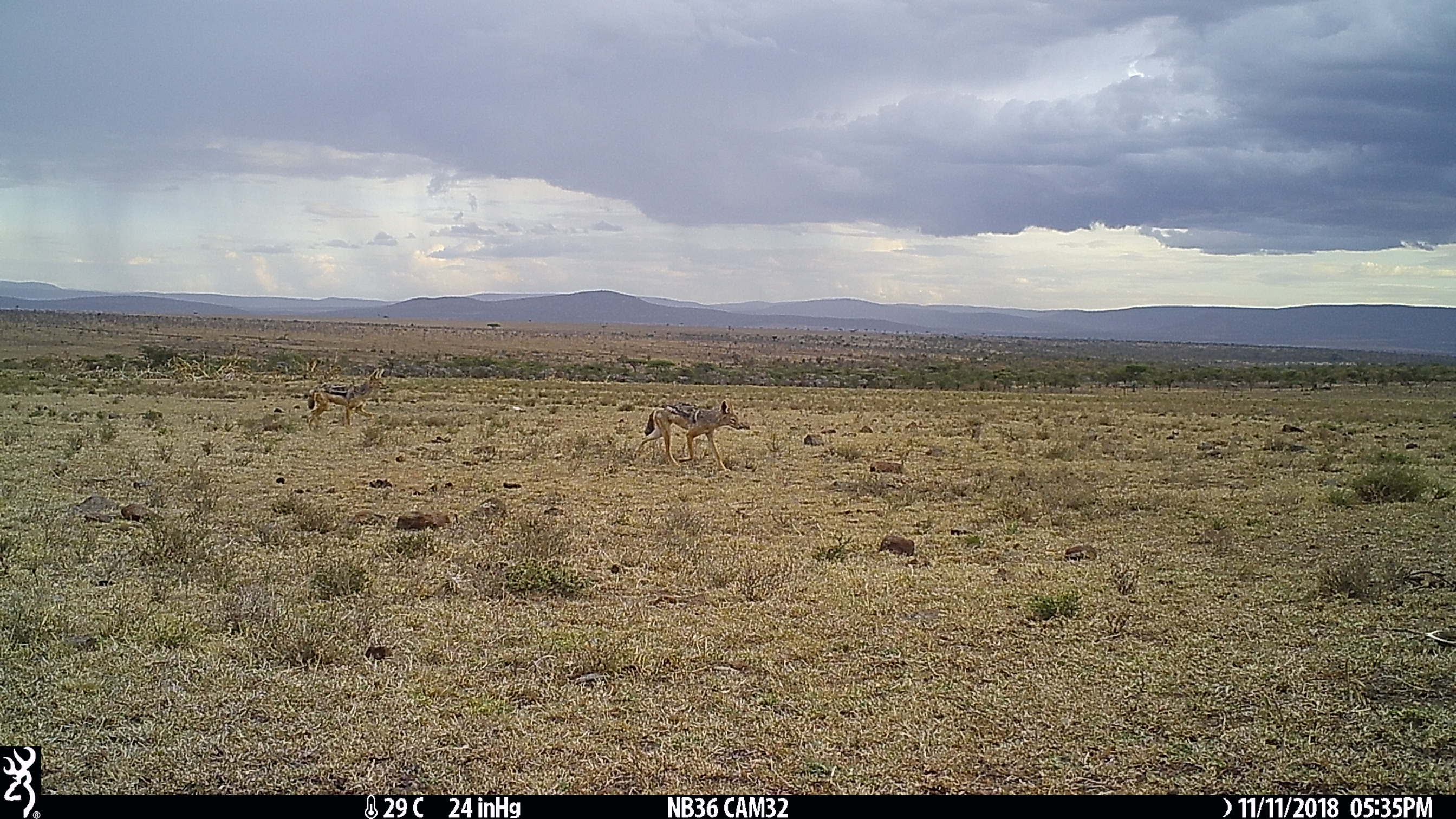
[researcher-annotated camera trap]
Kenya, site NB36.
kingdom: Animalia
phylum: Chordata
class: Mammalia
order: Carnivora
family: Canidae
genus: Lupulella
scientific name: Lupulella mesomelas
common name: black-backed jackal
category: jackal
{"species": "jackal (black-backed jackal) (Lupulella mesomelas)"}